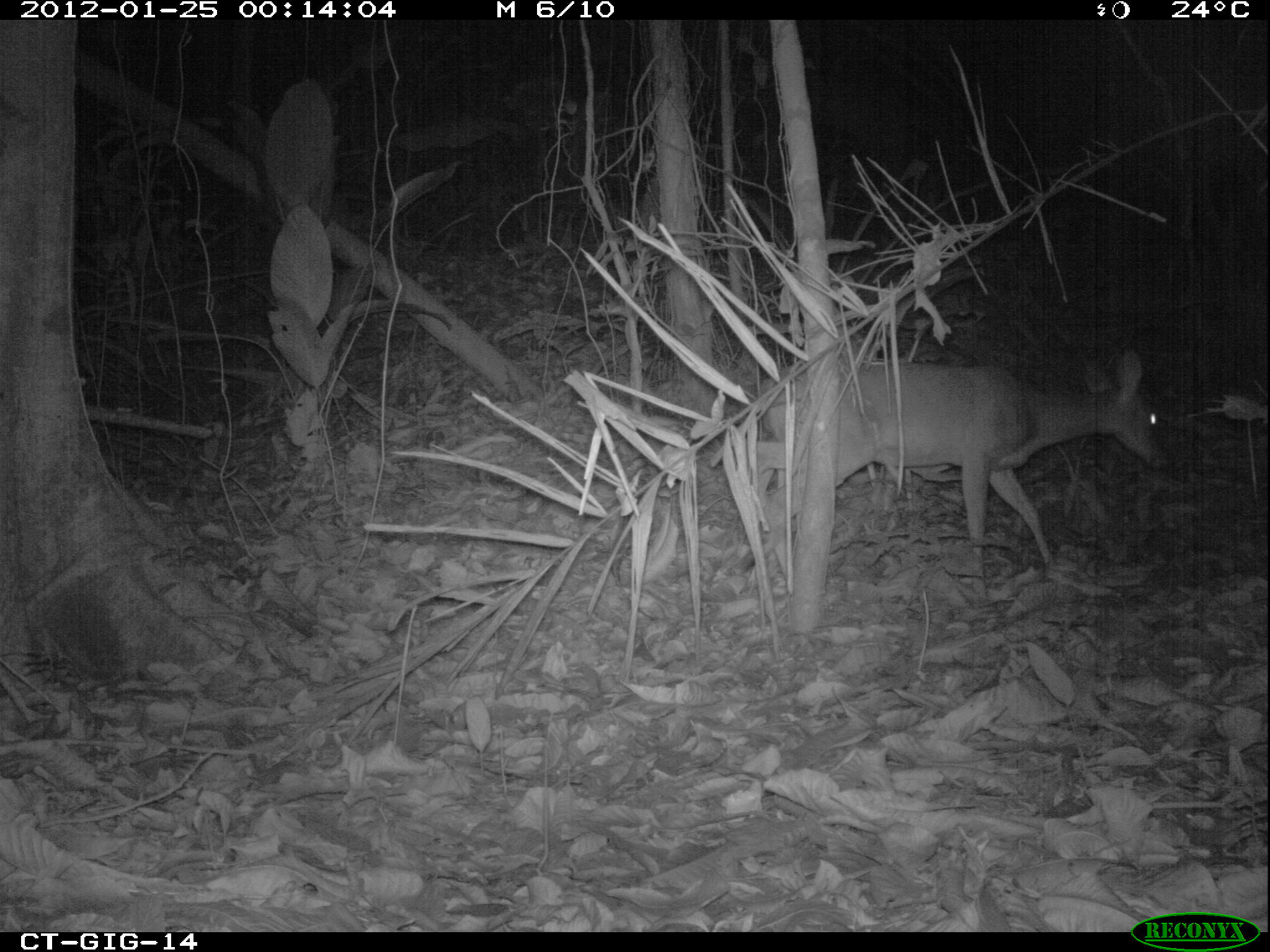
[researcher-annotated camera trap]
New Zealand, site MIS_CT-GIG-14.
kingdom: Animalia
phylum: Chordata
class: Mammalia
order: Artiodactyla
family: Cervidae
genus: Odocoileus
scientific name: Odocoileus virginianus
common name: white-tailed deer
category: white tailed deer